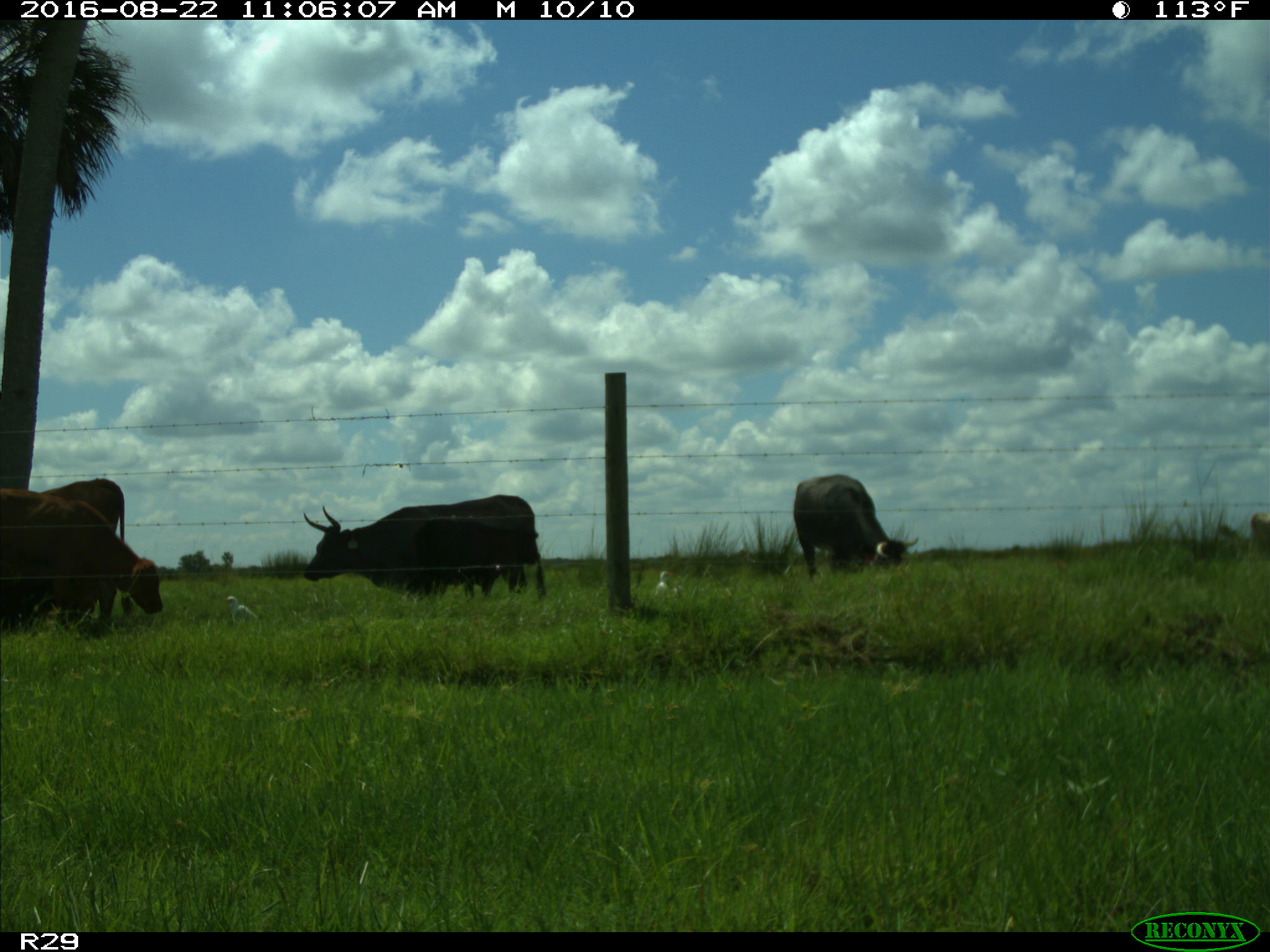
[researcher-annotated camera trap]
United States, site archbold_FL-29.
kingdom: Animalia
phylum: Chordata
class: Mammalia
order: Artiodactyla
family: Bovidae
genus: Bos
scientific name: Bos taurus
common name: domestic cow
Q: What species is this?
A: Bos taurus (domestic cow).